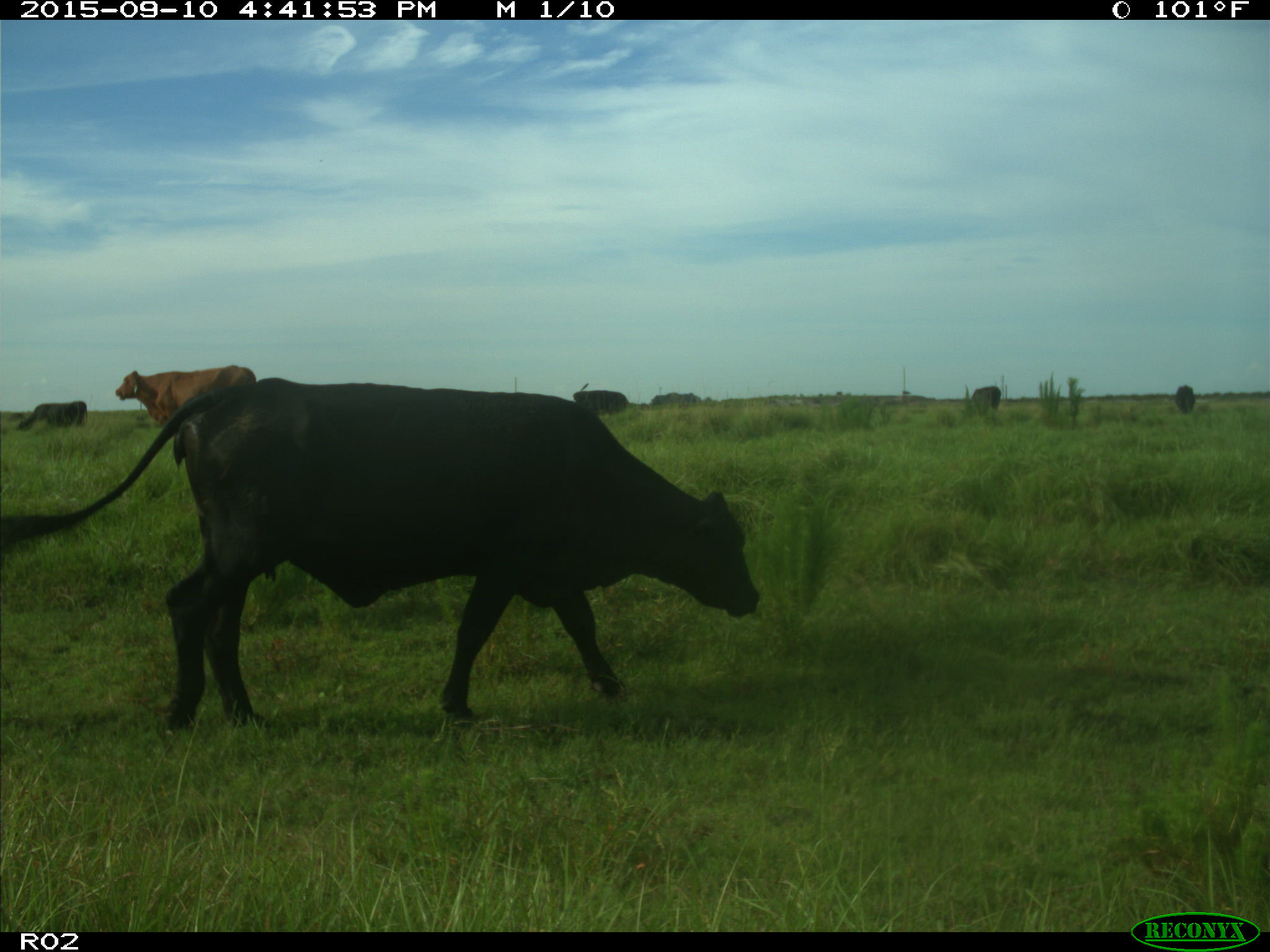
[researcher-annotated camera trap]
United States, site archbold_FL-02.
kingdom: Animalia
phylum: Chordata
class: Mammalia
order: Artiodactyla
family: Bovidae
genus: Bos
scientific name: Bos taurus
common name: domestic cow